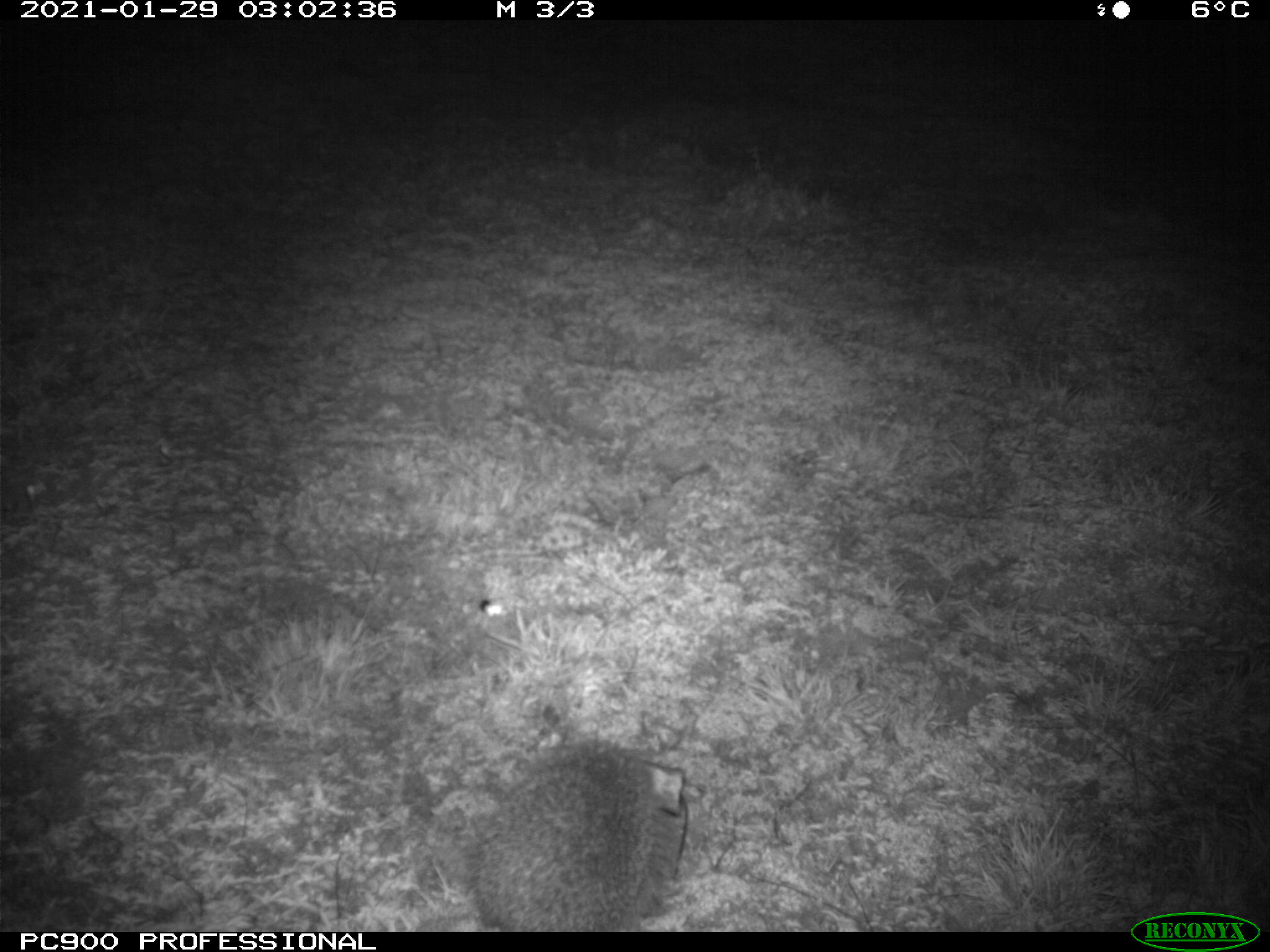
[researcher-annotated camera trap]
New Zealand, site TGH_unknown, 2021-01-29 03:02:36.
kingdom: Animalia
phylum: Chordata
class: Mammalia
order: Eulipotyphla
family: Erinaceidae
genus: Erinaceus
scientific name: Erinaceus europaeus europaeus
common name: european hedgehog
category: hedgehog